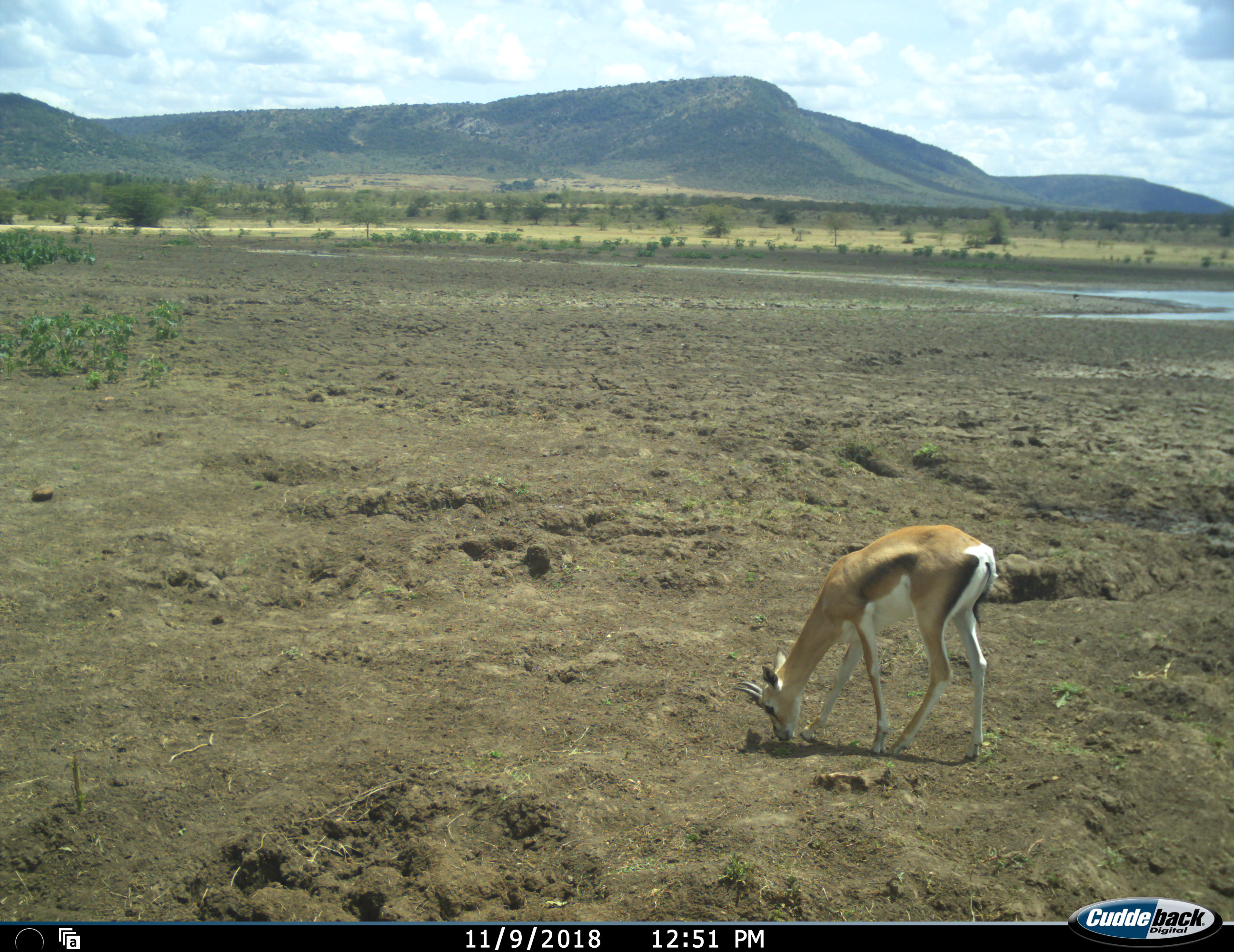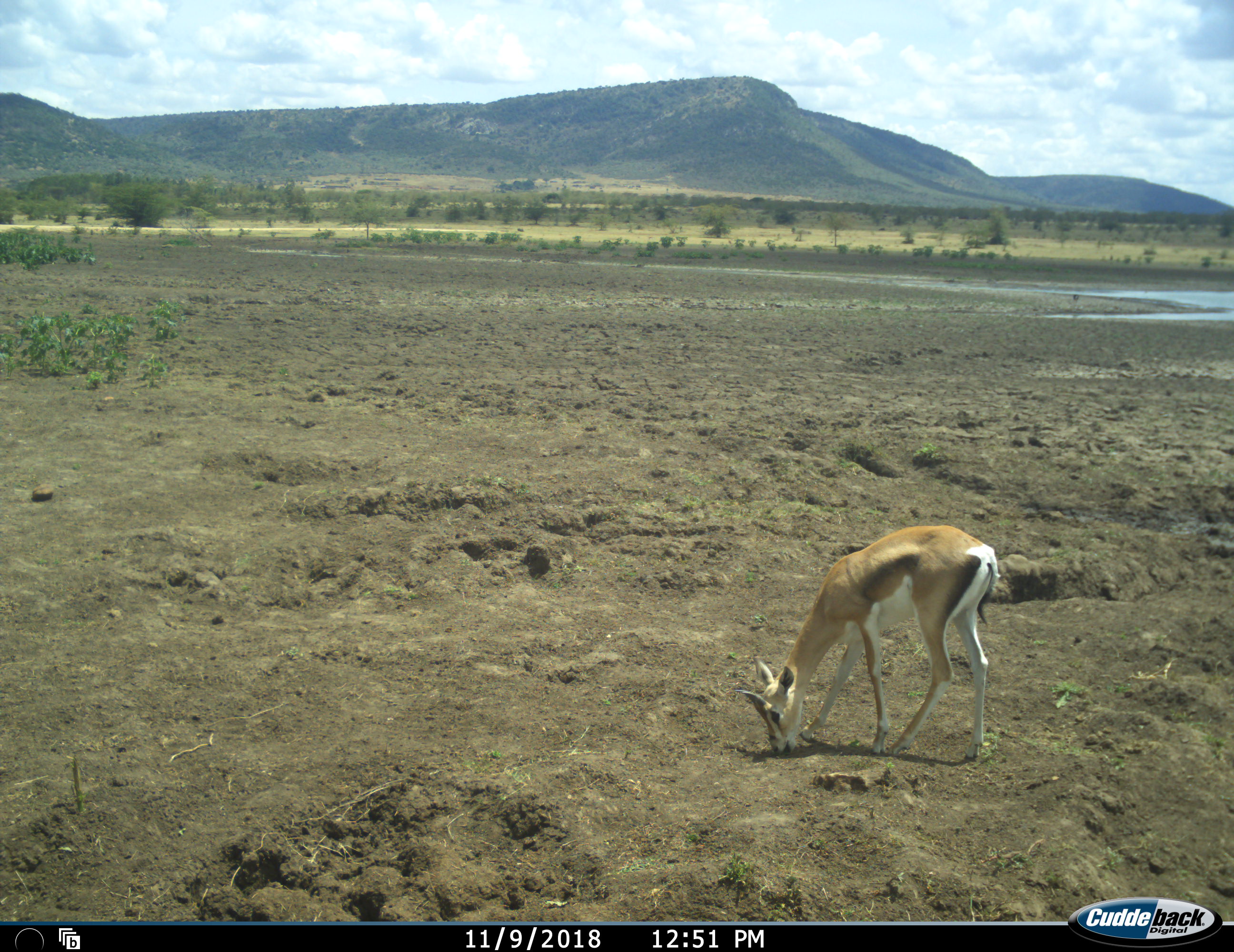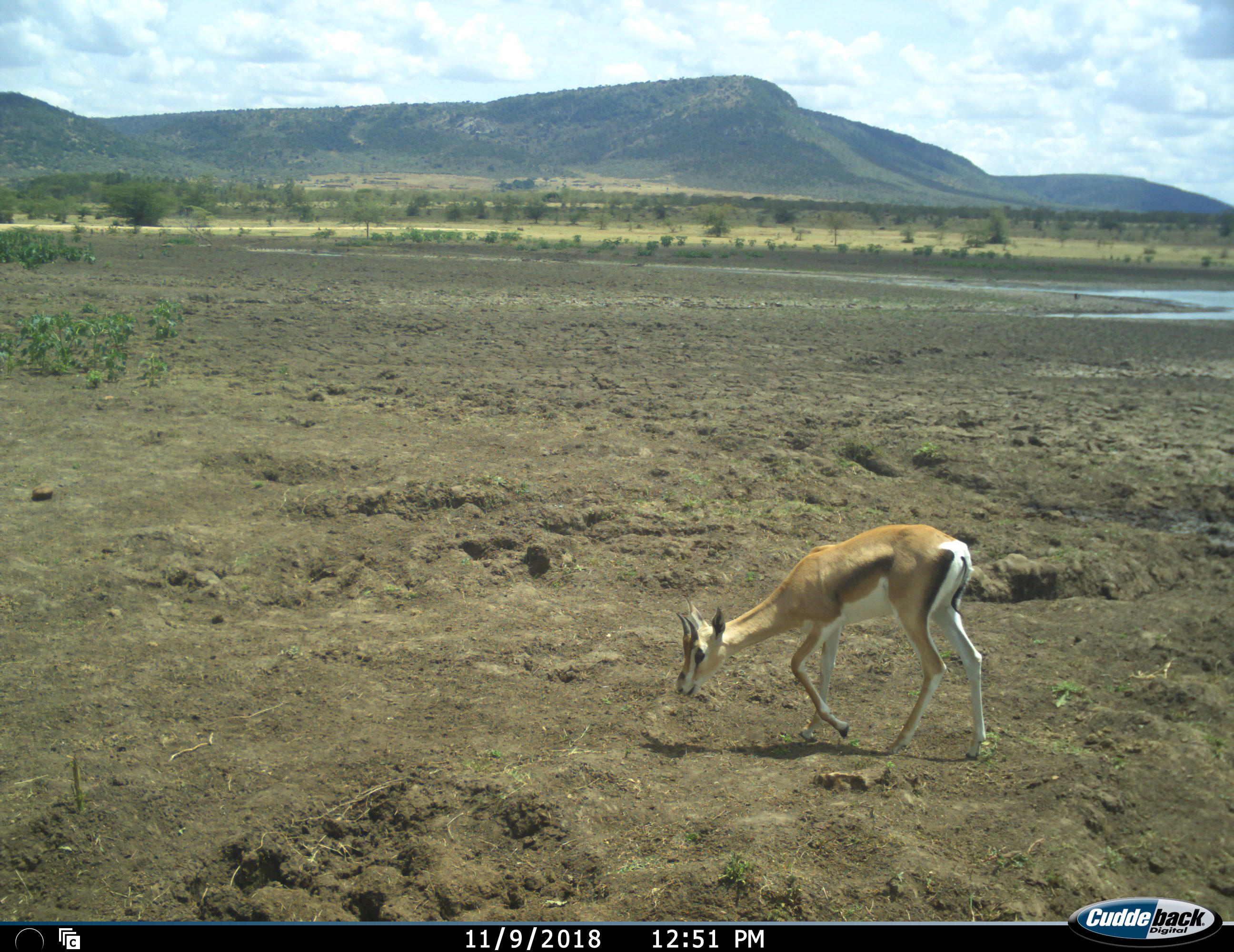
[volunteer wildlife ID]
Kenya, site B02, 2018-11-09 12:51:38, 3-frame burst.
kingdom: Animalia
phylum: Chordata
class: Mammalia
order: Artiodactyla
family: Bovidae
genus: Nanger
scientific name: Nanger granti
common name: grant's gazelle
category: gazellegrants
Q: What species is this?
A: Gazellegrants (grant's gazelle) (Nanger granti).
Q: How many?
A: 1.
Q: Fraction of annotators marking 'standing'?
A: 0%.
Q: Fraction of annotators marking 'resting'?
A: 0%.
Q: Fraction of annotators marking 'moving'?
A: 17%.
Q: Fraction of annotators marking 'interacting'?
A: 0%.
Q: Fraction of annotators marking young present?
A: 0%.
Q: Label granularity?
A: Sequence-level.